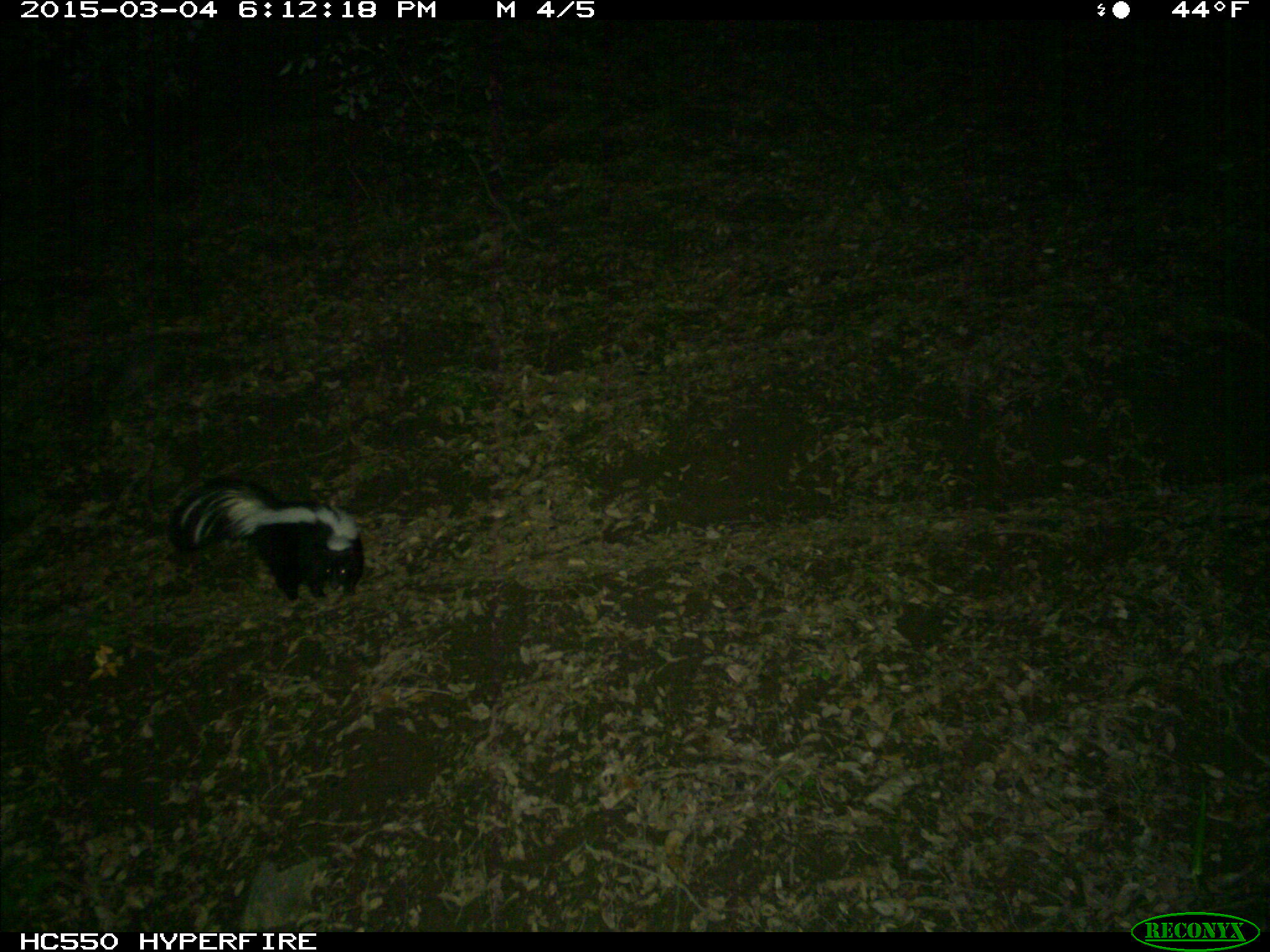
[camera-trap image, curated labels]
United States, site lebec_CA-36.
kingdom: Animalia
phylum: Chordata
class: Mammalia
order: Carnivora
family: Mephitidae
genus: Mephitis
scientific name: Mephitis mephitis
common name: striped skunk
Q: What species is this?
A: Mephitis mephitis (striped skunk).